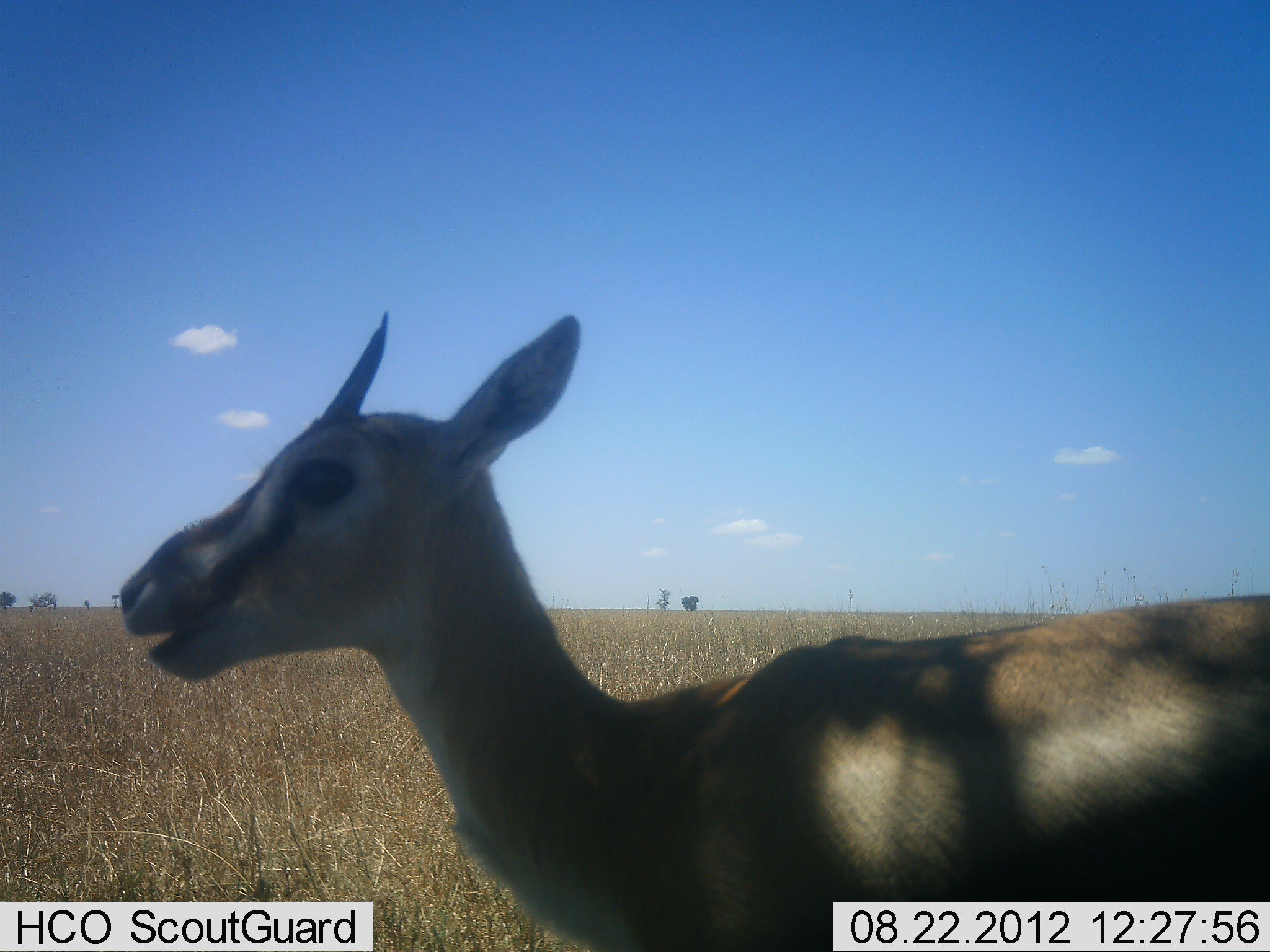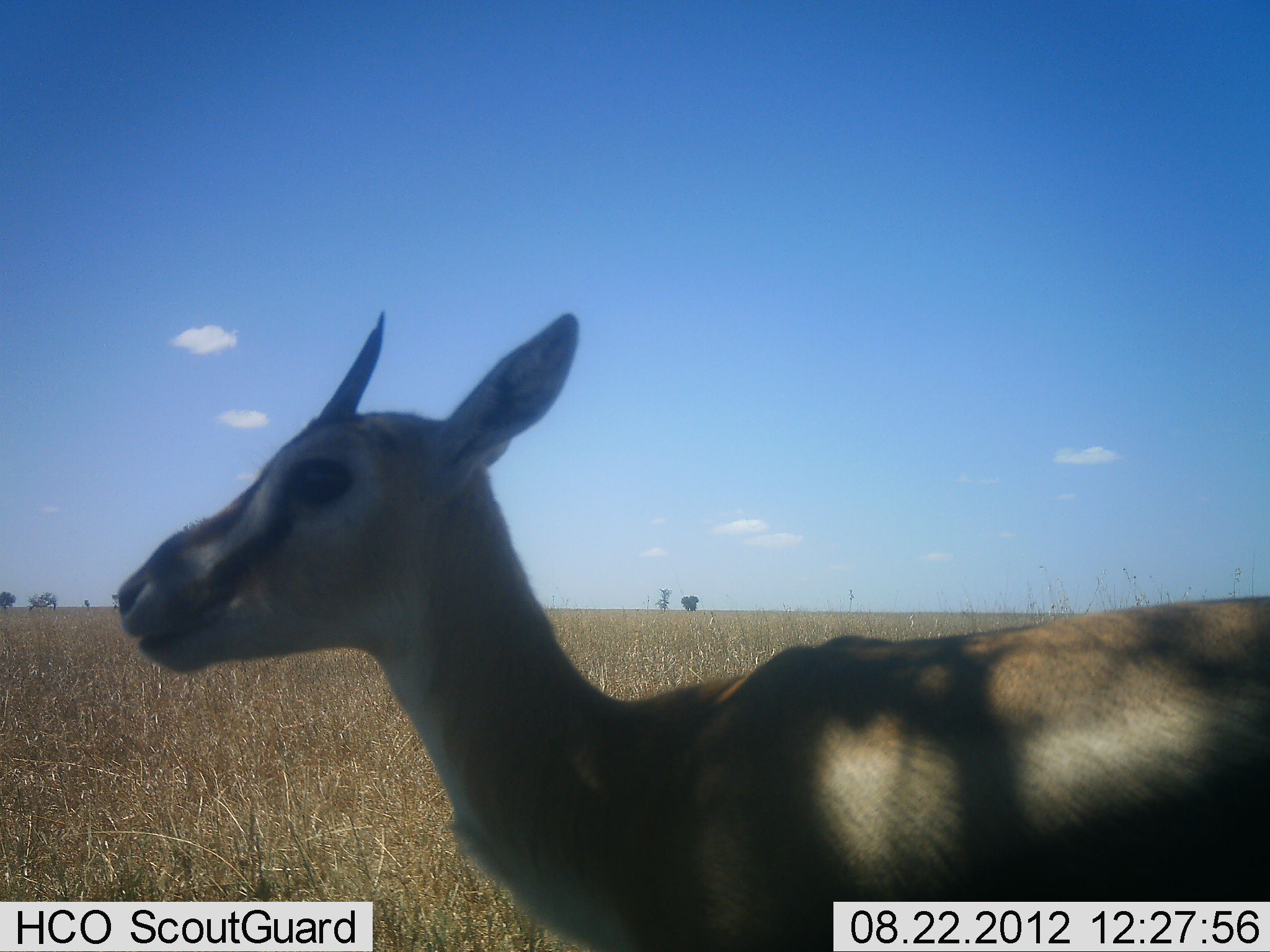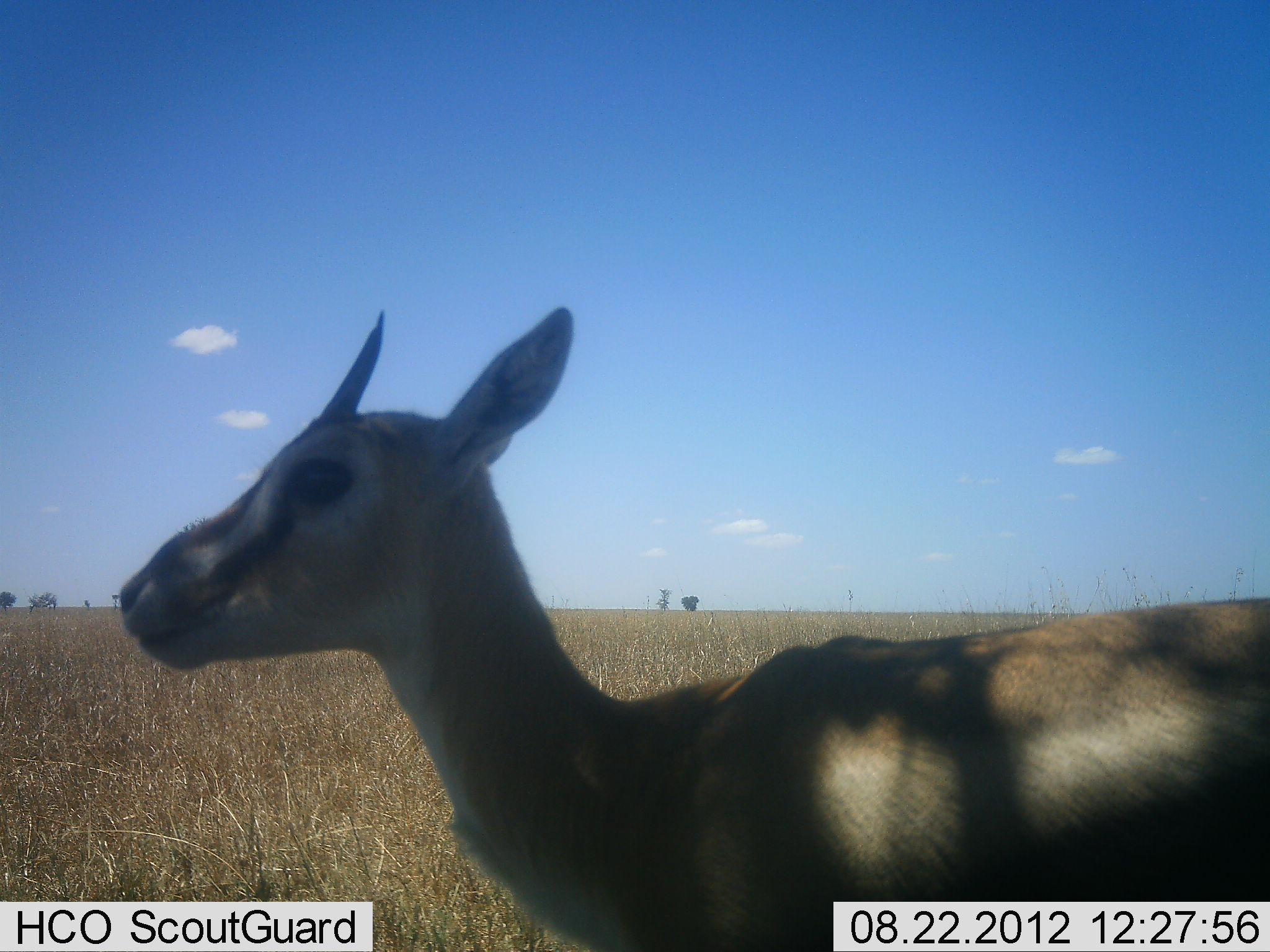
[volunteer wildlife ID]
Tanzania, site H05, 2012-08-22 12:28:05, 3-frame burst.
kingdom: Animalia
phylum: Chordata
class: Mammalia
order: Artiodactyla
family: Bovidae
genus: Eudorcas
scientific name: Eudorcas thomsonii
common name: thomson's gazelle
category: gazellethomsons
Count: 1.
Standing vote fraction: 80%.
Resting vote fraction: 0%.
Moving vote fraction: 0%.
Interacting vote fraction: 0%.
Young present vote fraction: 0%.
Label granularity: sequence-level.